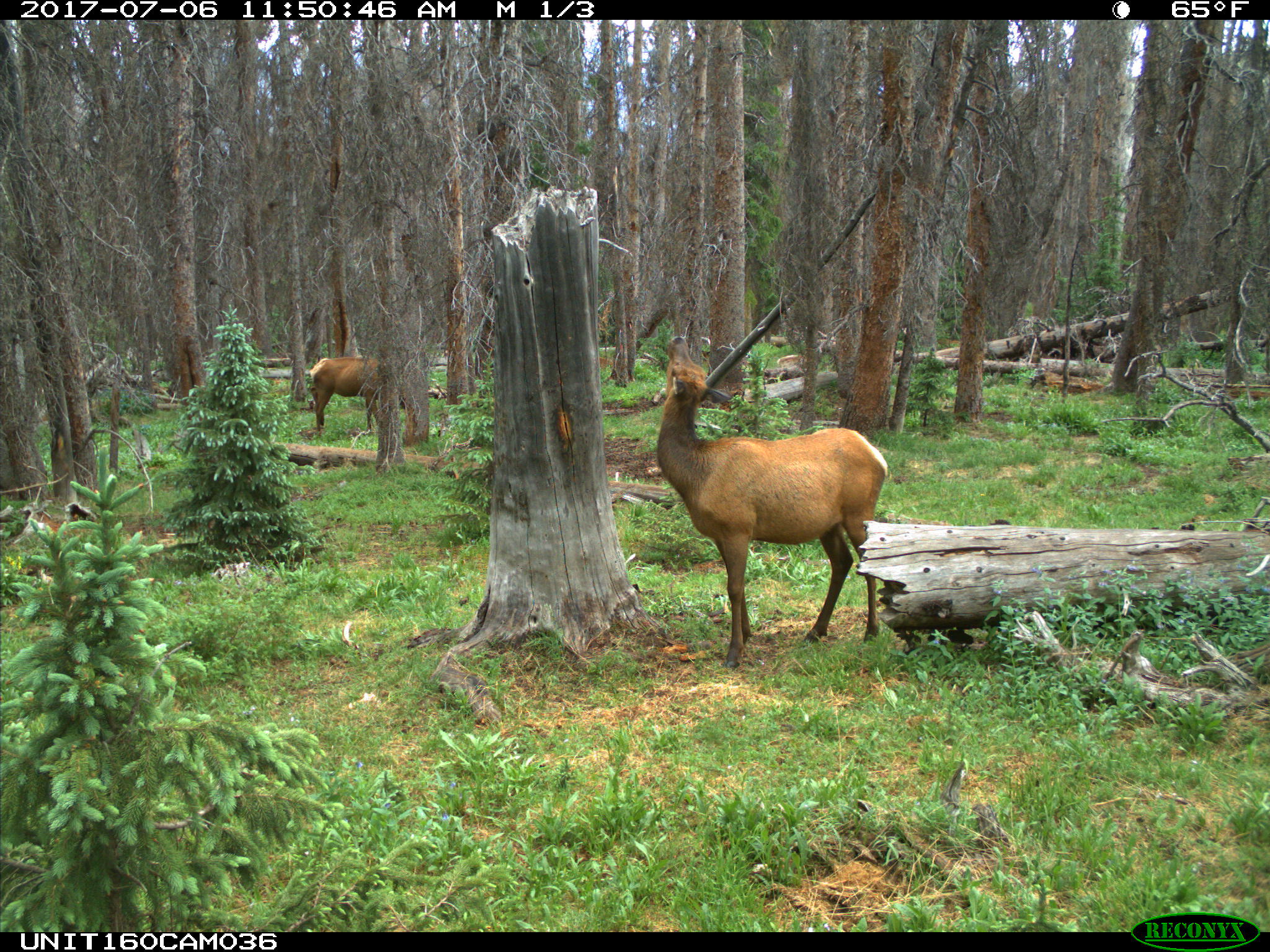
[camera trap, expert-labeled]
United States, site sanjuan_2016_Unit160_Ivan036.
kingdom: Animalia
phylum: Chordata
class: Mammalia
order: Artiodactyla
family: Cervidae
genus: Cervus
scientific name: Cervus elaphus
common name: red deer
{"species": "Cervus elaphus (red deer)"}